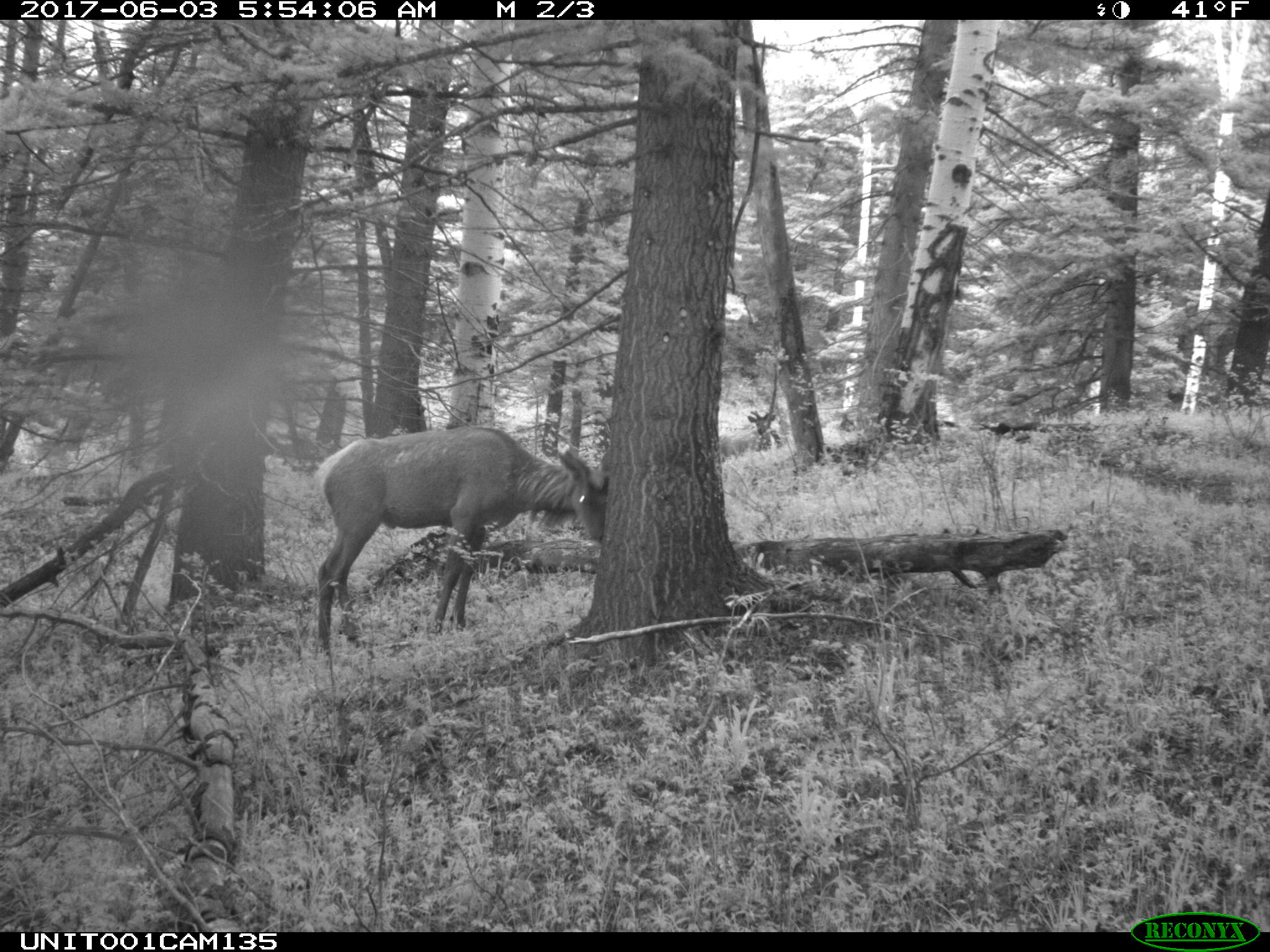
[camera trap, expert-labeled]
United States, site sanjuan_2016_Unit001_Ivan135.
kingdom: Animalia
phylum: Chordata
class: Mammalia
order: Artiodactyla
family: Cervidae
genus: Cervus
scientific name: Cervus elaphus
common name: red deer